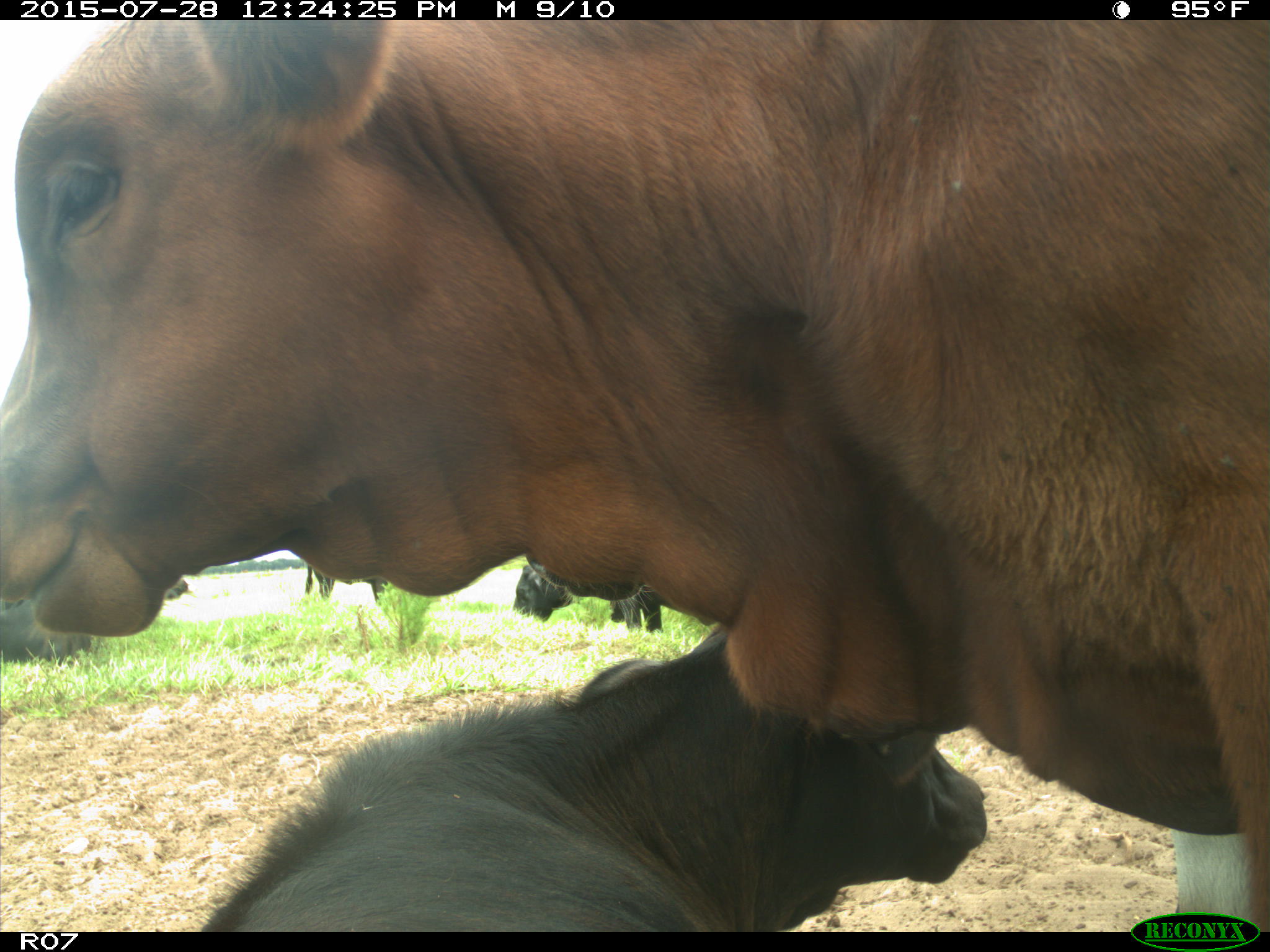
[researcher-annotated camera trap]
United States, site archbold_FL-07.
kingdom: Animalia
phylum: Chordata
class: Mammalia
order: Artiodactyla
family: Bovidae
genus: Bos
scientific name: Bos taurus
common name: domestic cow